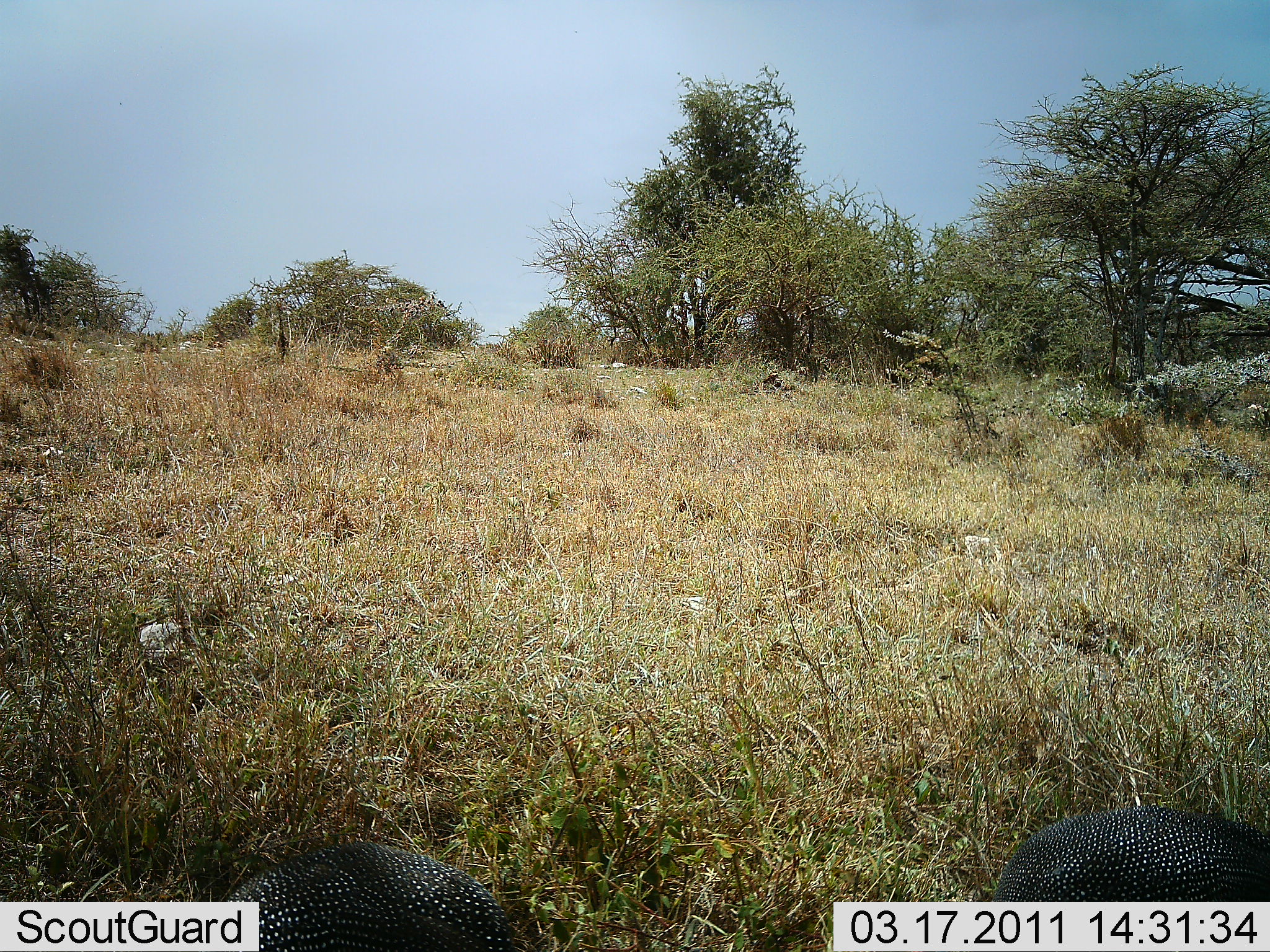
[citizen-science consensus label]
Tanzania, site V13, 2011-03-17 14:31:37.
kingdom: Animalia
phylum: Chordata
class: Aves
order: Galliformes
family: Numididae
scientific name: Numididae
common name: guinea fowl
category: guineafowl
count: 2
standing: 64%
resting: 0%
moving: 0%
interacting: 0%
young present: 0%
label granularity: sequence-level